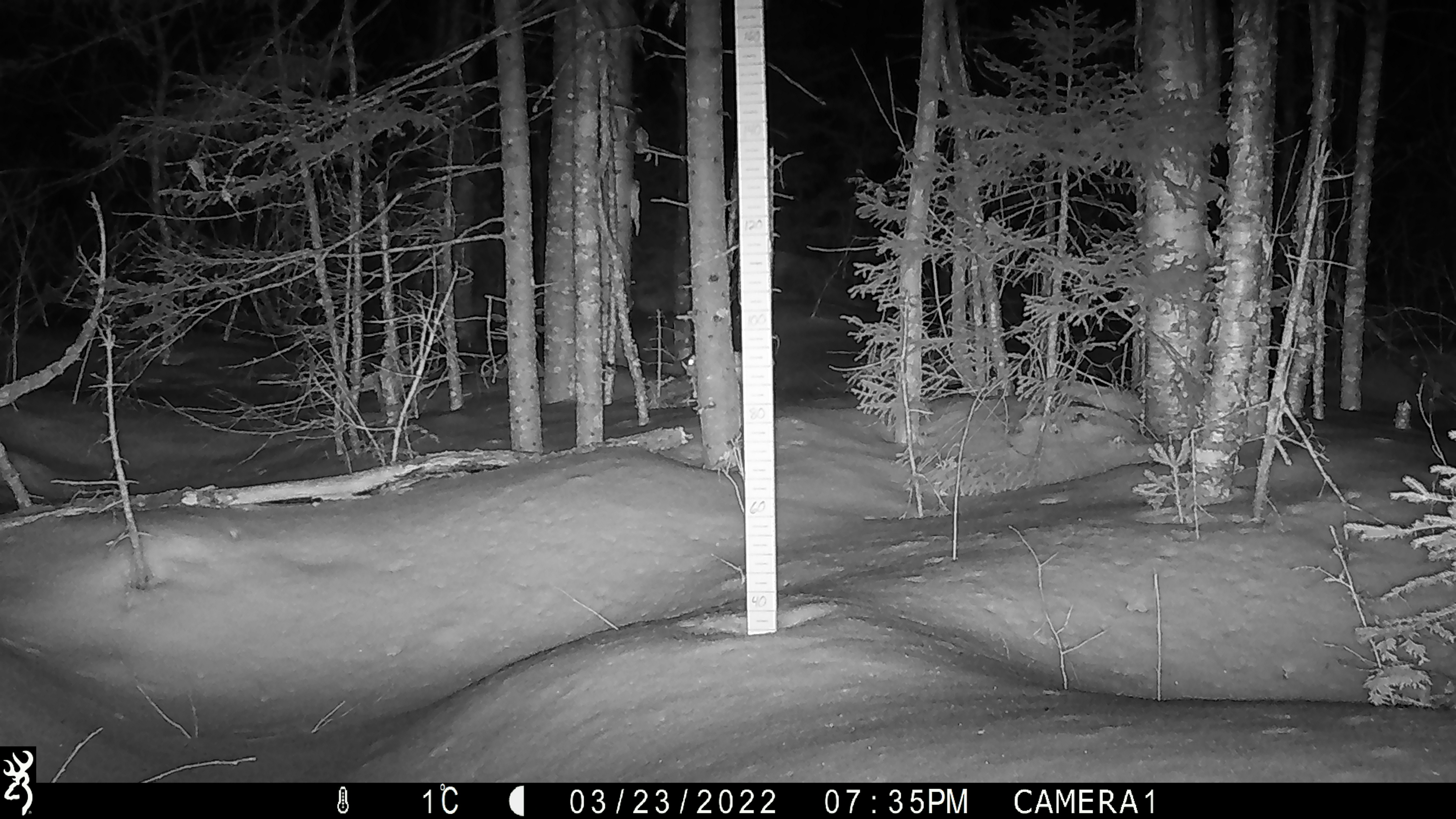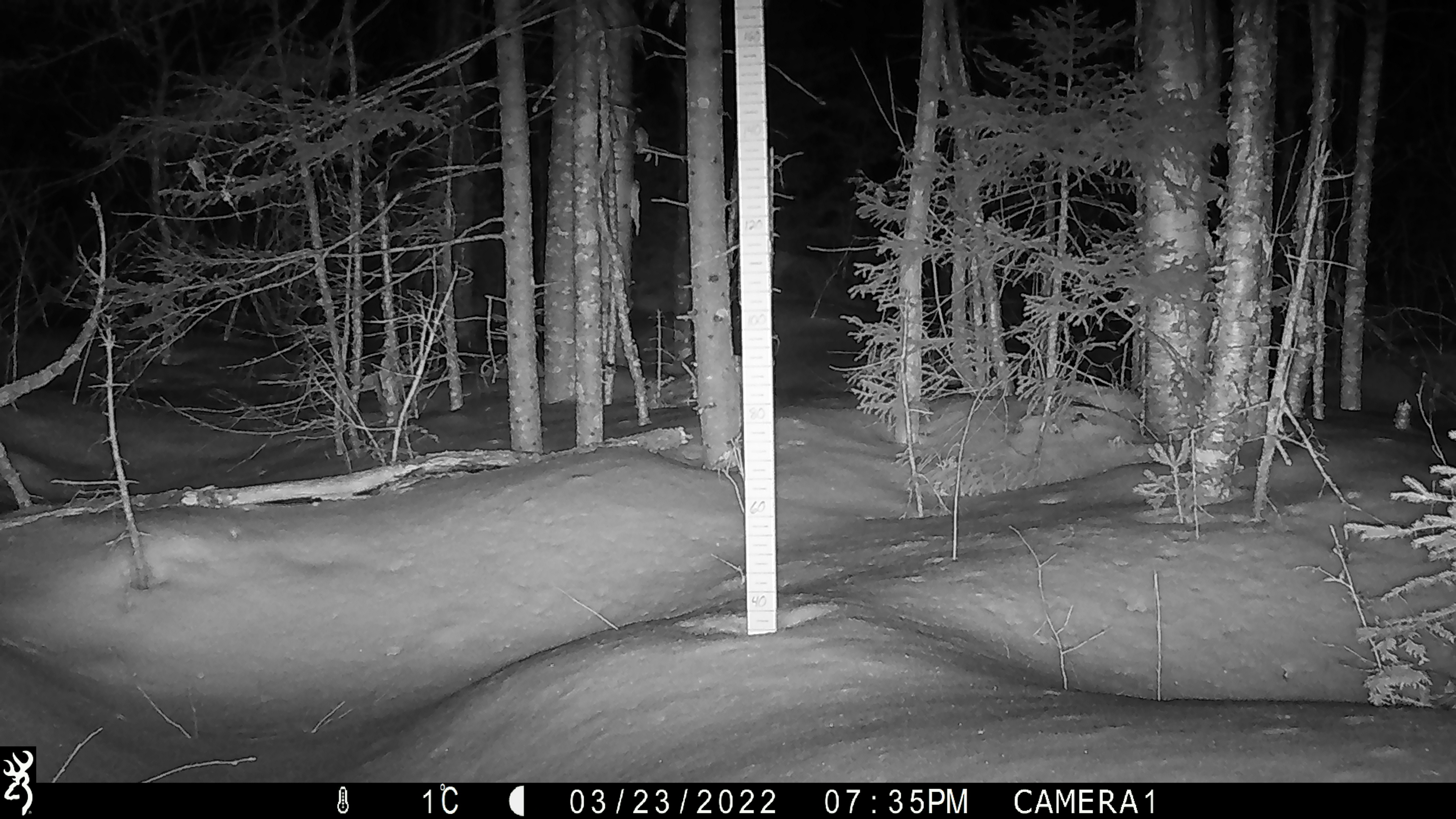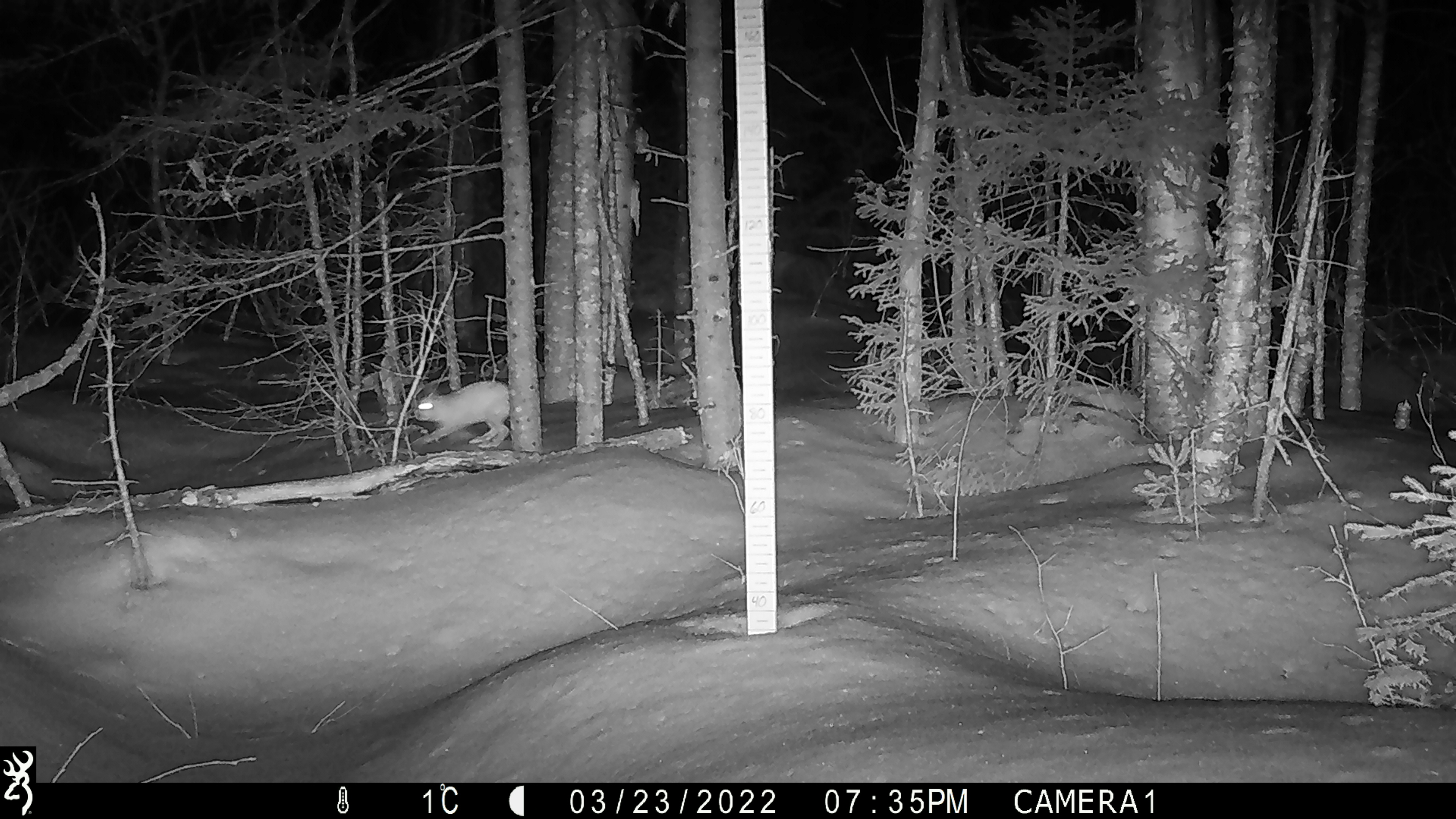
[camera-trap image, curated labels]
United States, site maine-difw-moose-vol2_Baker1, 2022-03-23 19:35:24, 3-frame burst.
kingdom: Animalia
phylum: Chordata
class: Mammalia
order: Lagomorpha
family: Leporidae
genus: Lepus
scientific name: Lepus americanus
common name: snowshoe hare